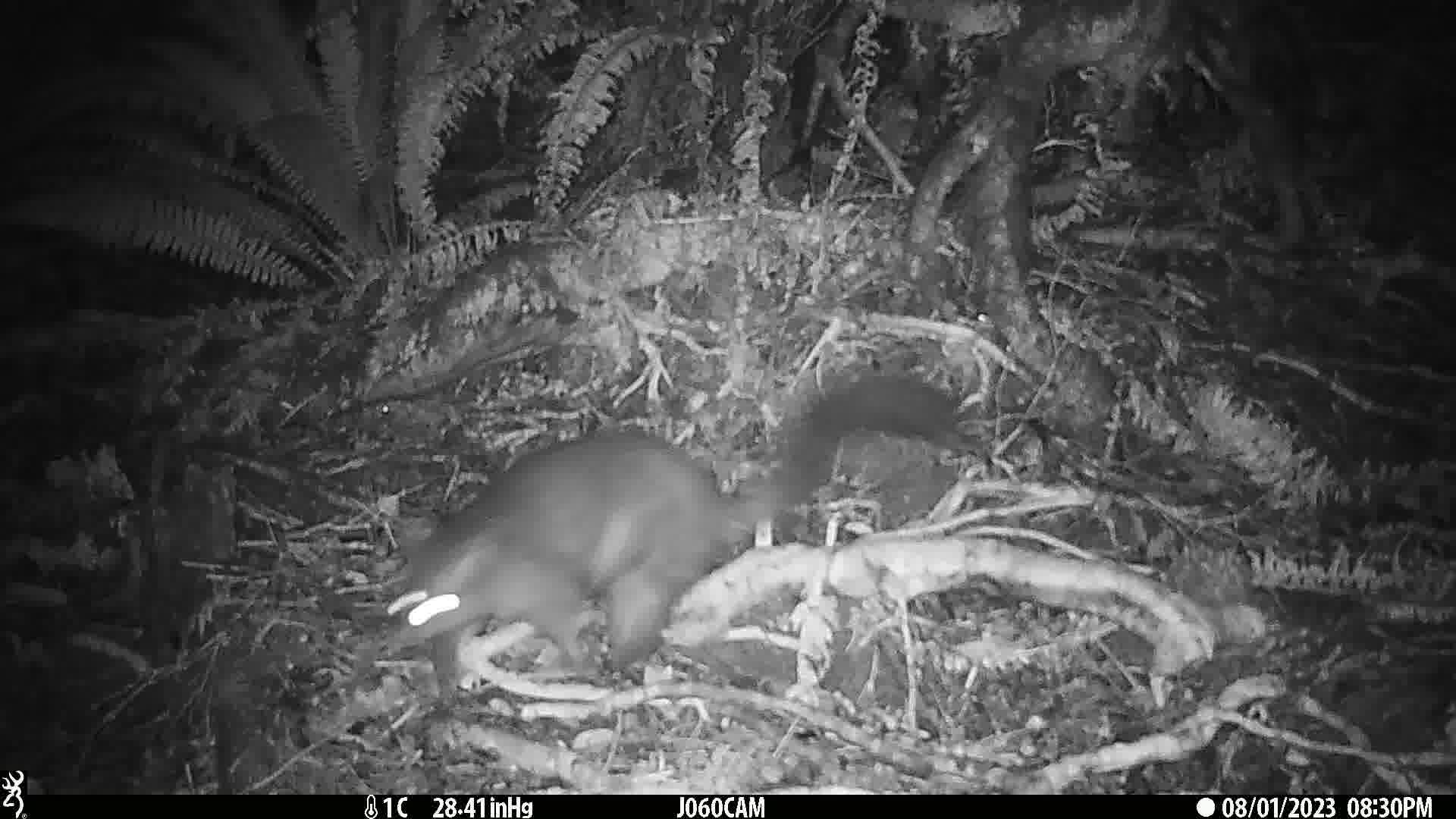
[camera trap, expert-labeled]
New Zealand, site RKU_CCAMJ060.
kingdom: Animalia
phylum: Chordata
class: Mammalia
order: Diprotodontia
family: Phalangeridae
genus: Trichosurus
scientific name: Trichosurus vulpecula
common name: common brushtail possum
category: possum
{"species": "possum (common brushtail possum) (Trichosurus vulpecula)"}